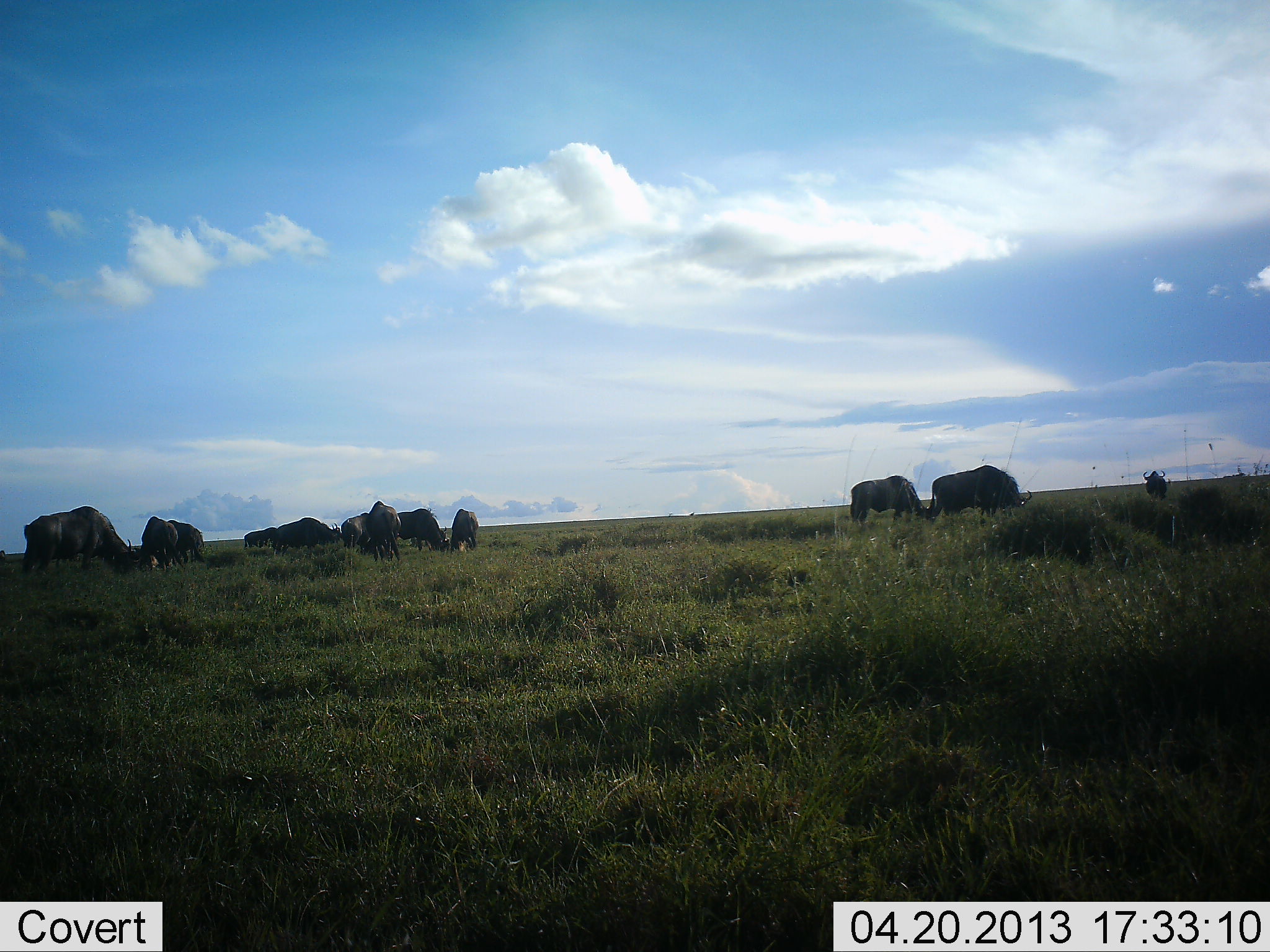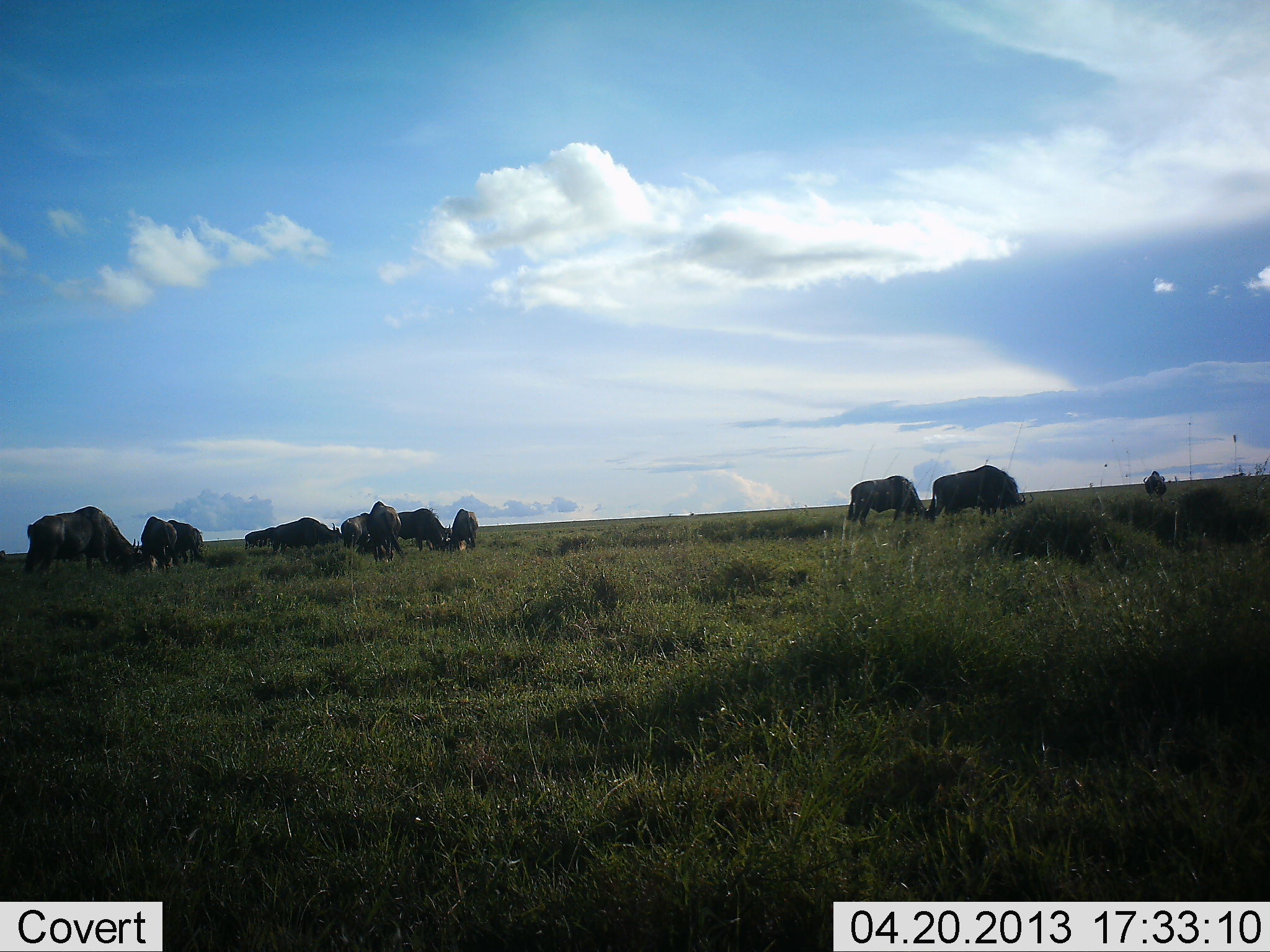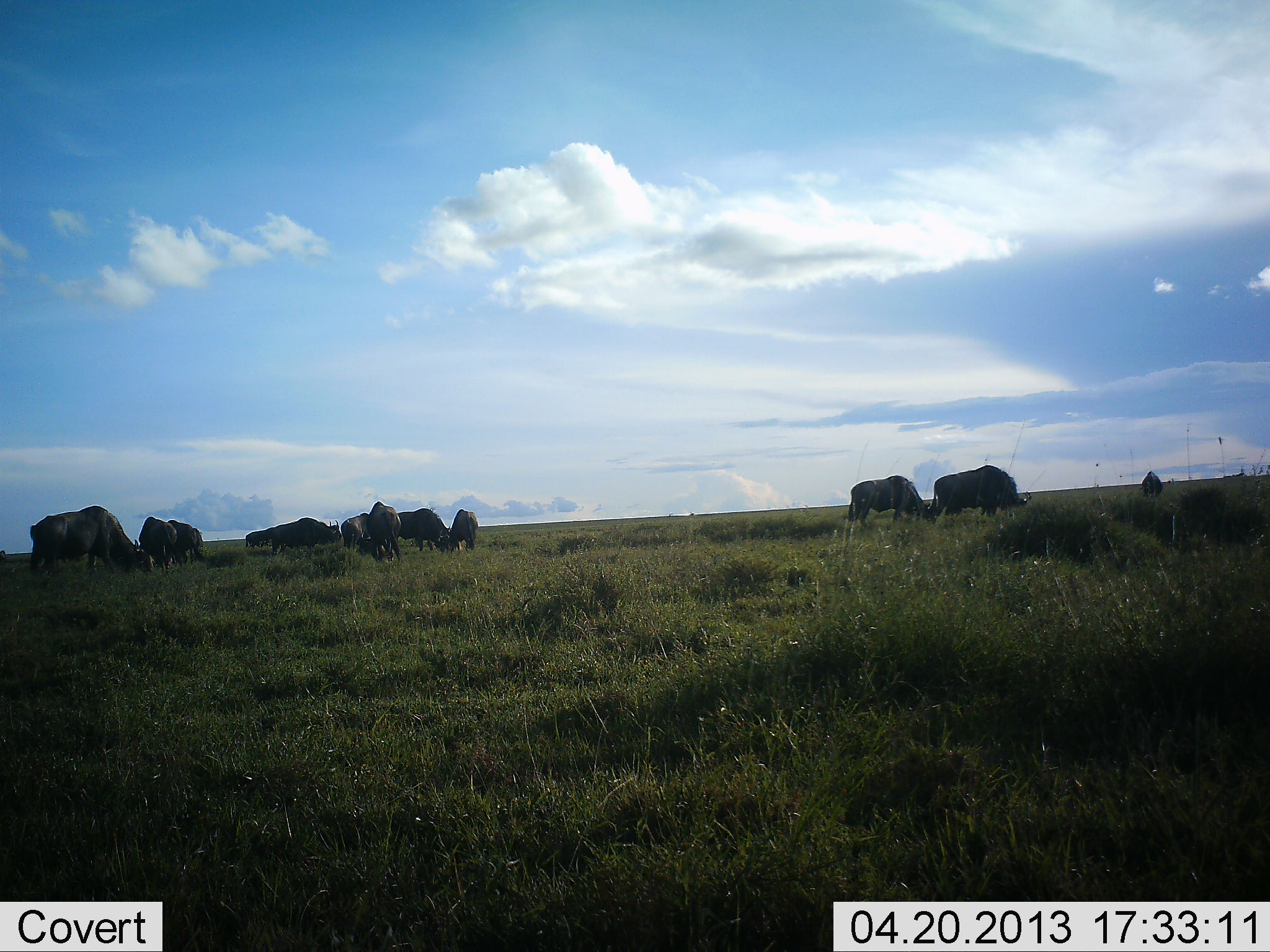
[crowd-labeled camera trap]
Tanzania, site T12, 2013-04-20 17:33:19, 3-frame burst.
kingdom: Animalia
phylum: Chordata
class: Mammalia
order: Artiodactyla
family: Bovidae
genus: Connochaetes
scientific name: Connochaetes taurinus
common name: blue wildebeest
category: wildebeest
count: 11-50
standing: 36%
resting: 0%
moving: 5%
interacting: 5%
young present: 0%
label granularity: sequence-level